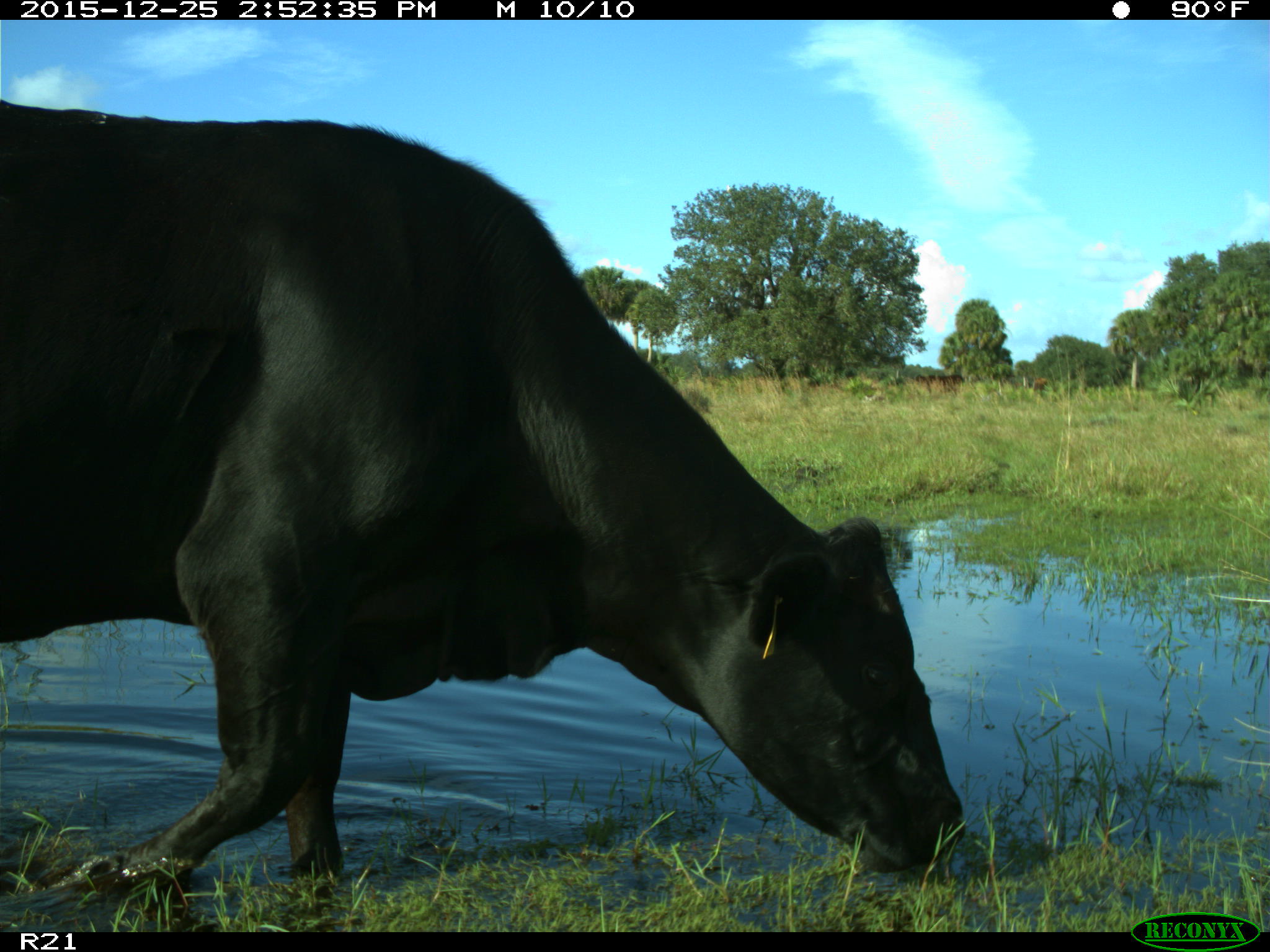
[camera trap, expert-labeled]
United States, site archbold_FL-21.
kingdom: Animalia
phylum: Chordata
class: Mammalia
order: Artiodactyla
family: Bovidae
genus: Bos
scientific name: Bos taurus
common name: domestic cow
Bos taurus (domestic cow).